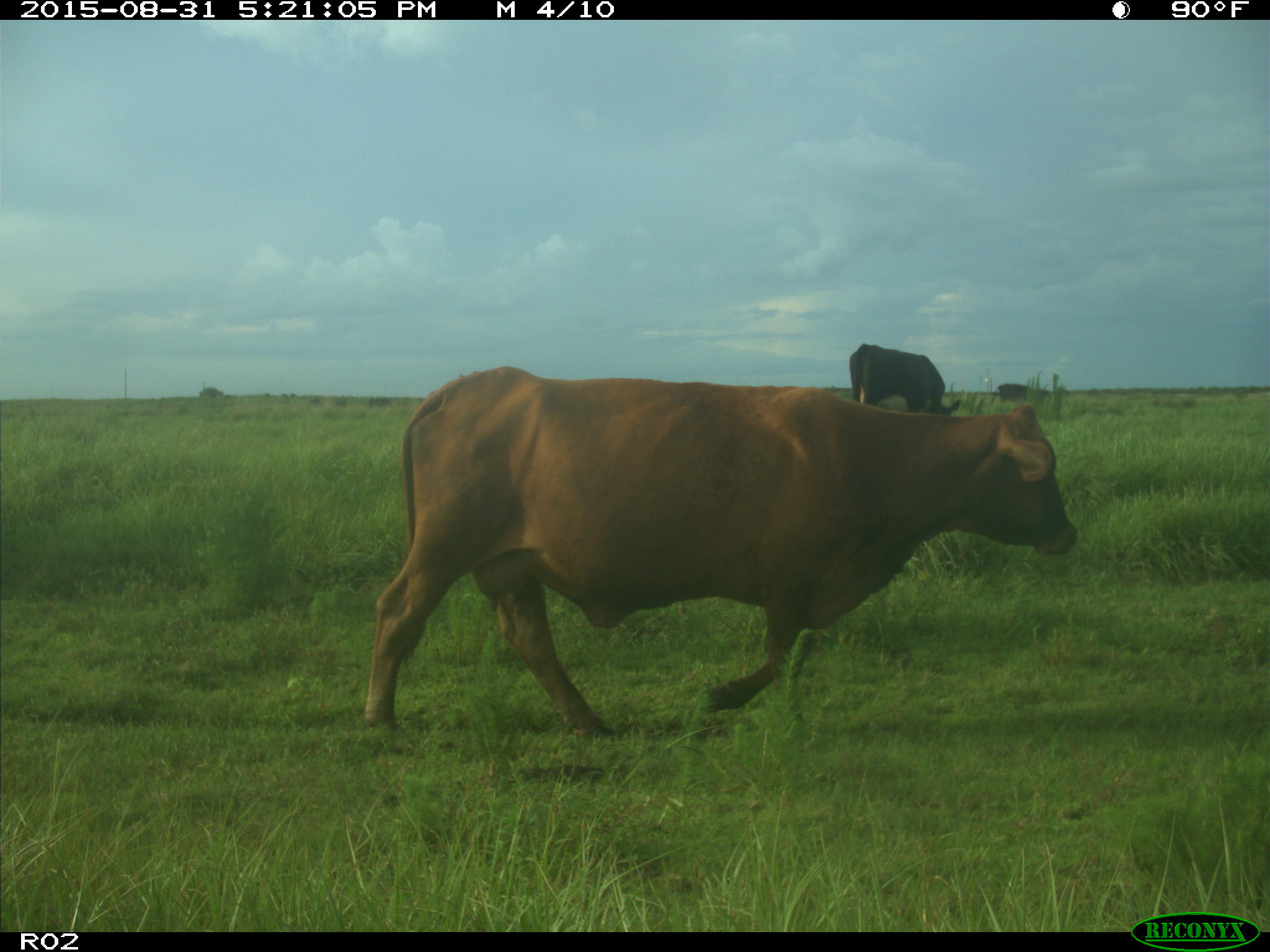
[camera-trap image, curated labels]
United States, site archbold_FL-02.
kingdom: Animalia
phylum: Chordata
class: Mammalia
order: Artiodactyla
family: Bovidae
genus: Bos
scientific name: Bos taurus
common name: domestic cow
Bos taurus (domestic cow).